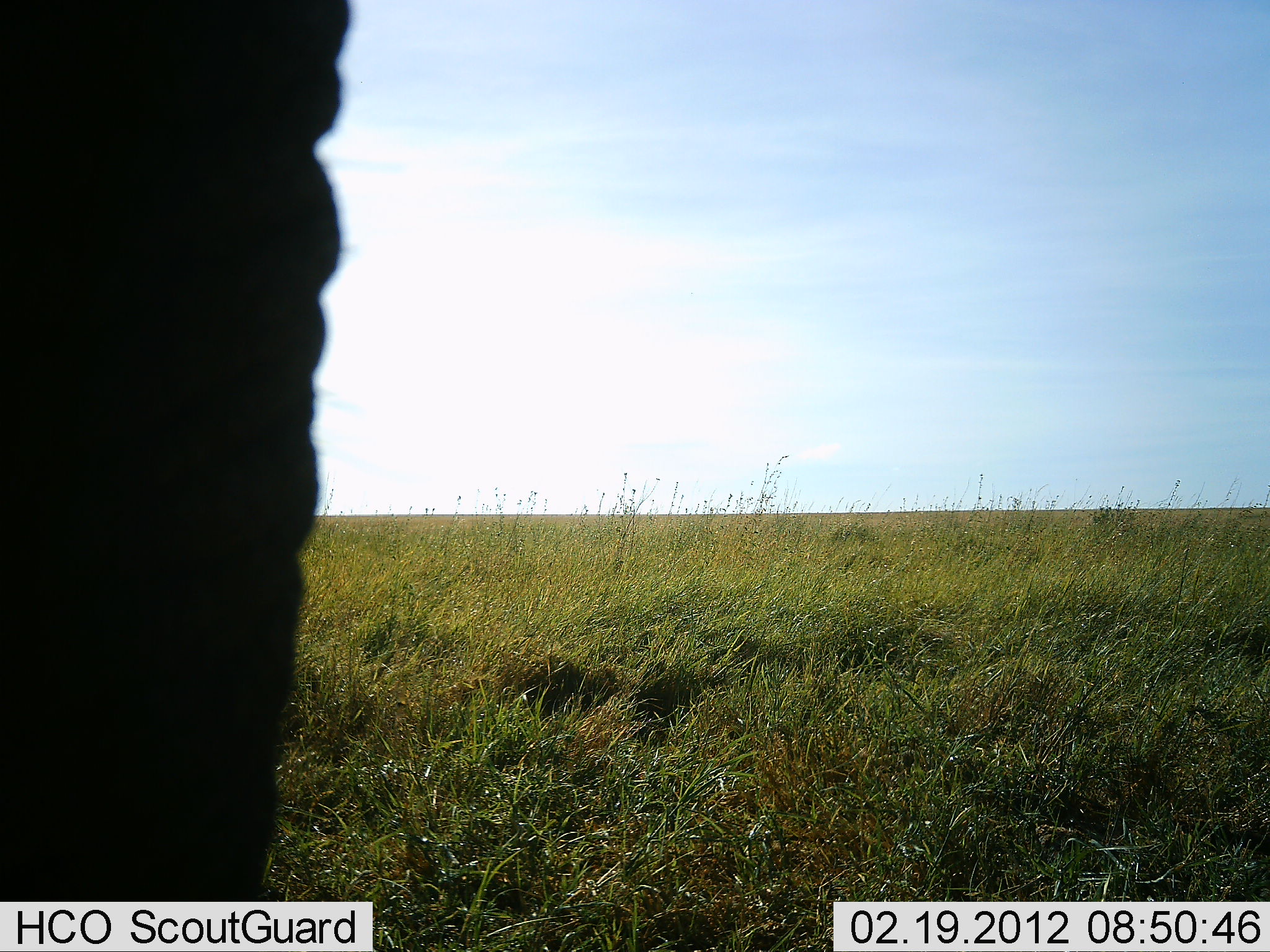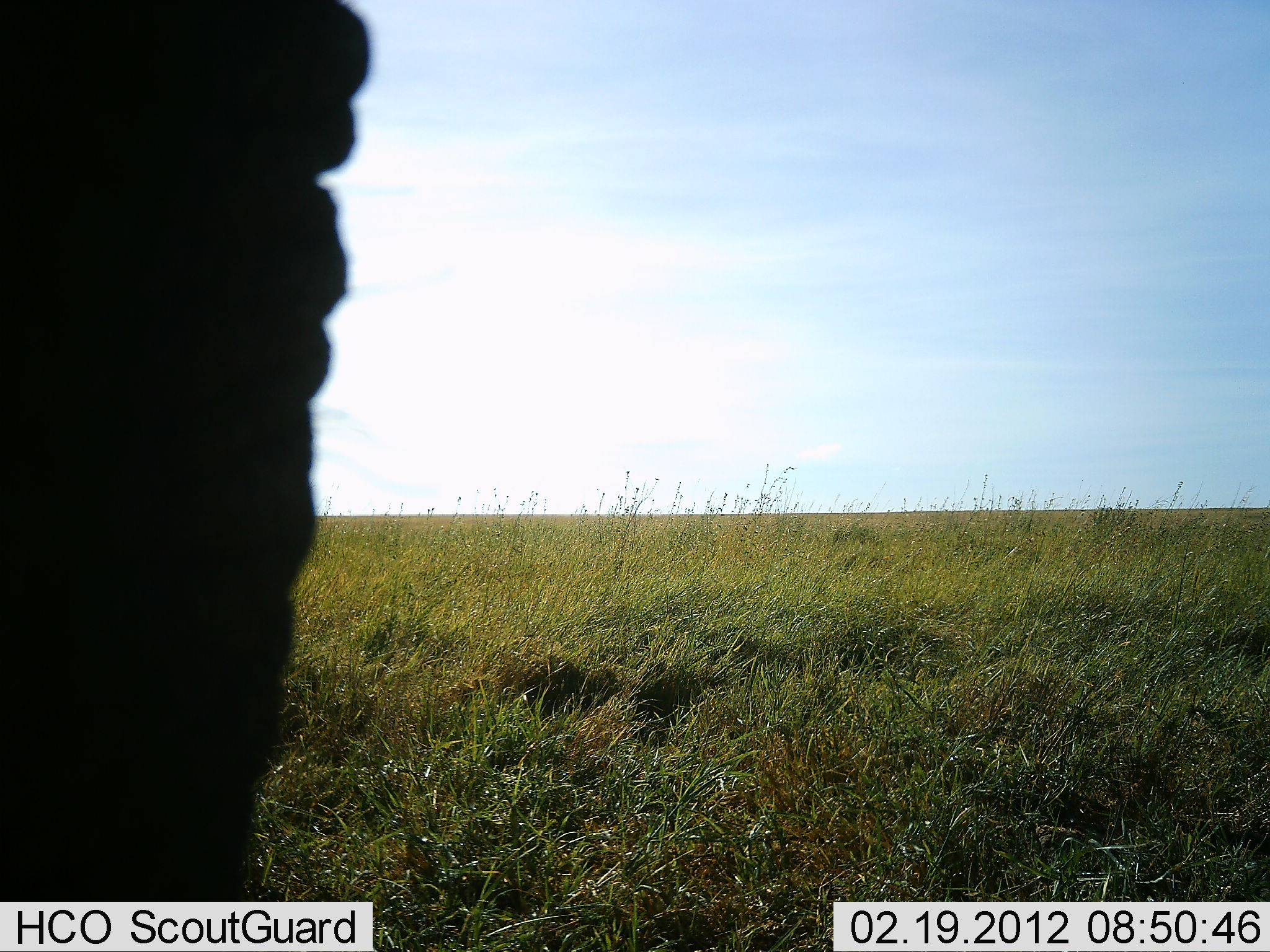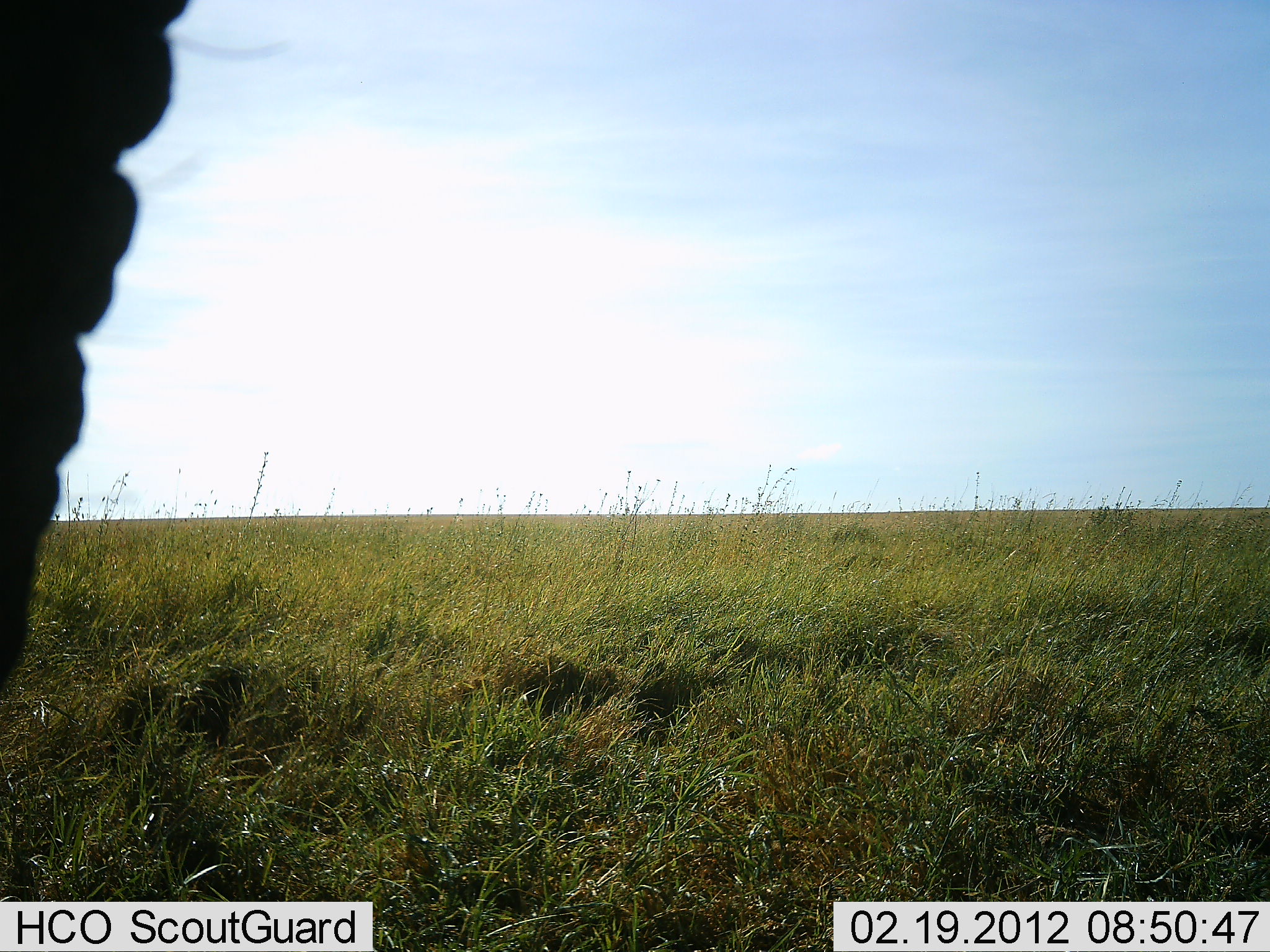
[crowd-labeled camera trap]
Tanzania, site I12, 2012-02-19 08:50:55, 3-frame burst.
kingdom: Animalia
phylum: Chordata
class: Mammalia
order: Proboscidea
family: Elephantidae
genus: Loxodonta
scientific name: Loxodonta africana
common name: african bush elephant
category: elephant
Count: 1.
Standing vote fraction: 89%.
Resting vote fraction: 6%.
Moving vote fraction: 11%.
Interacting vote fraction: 0%.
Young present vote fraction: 0%.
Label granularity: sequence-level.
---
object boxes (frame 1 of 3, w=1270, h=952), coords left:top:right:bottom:
animal: 0:0:351:901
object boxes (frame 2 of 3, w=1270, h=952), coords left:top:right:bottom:
animal: 0:0:371:901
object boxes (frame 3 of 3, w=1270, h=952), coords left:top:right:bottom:
animal: 0:1:293:690